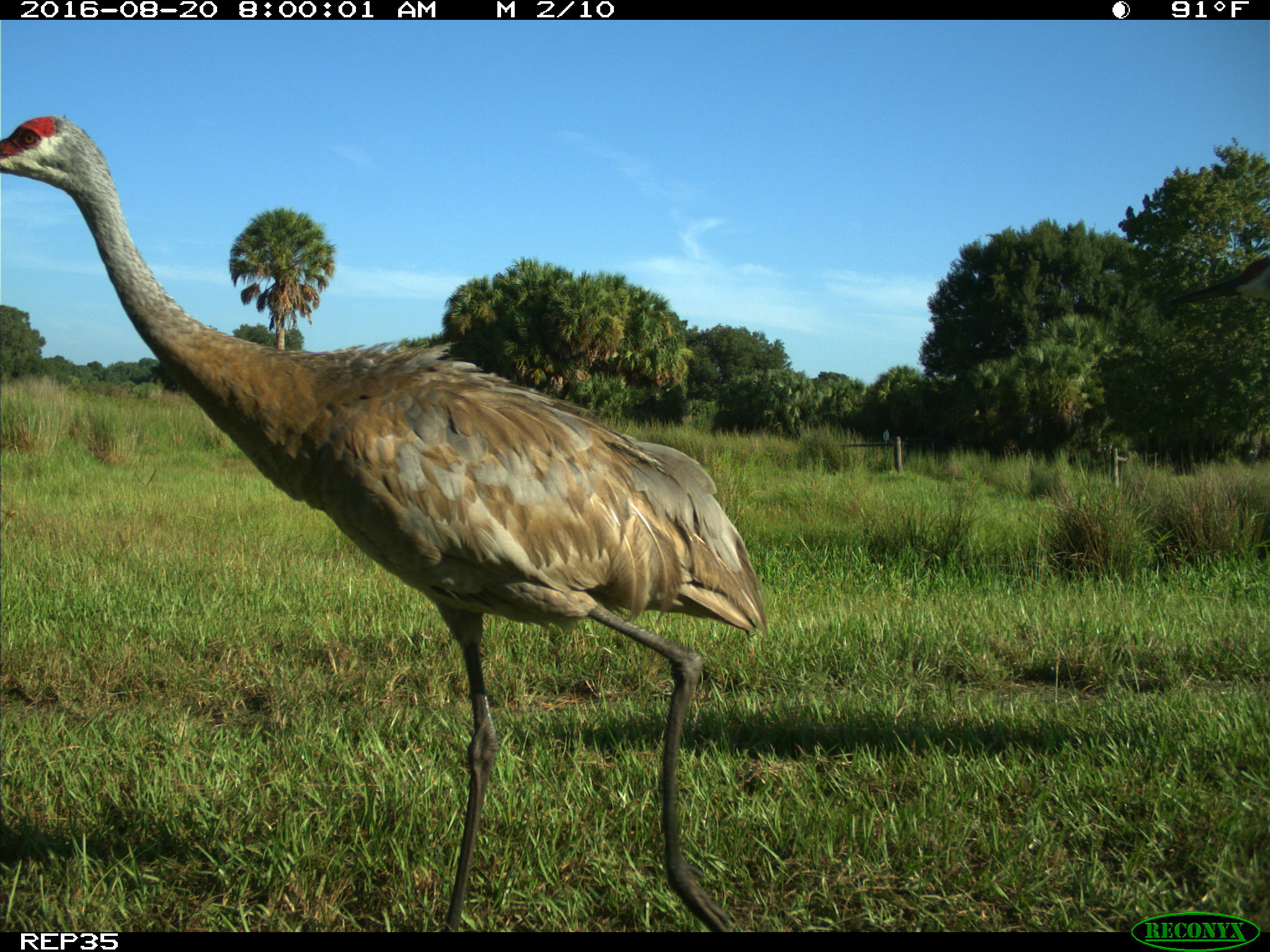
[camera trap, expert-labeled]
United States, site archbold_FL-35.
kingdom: Animalia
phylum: Chordata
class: Aves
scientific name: Aves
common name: birds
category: unidentified bird